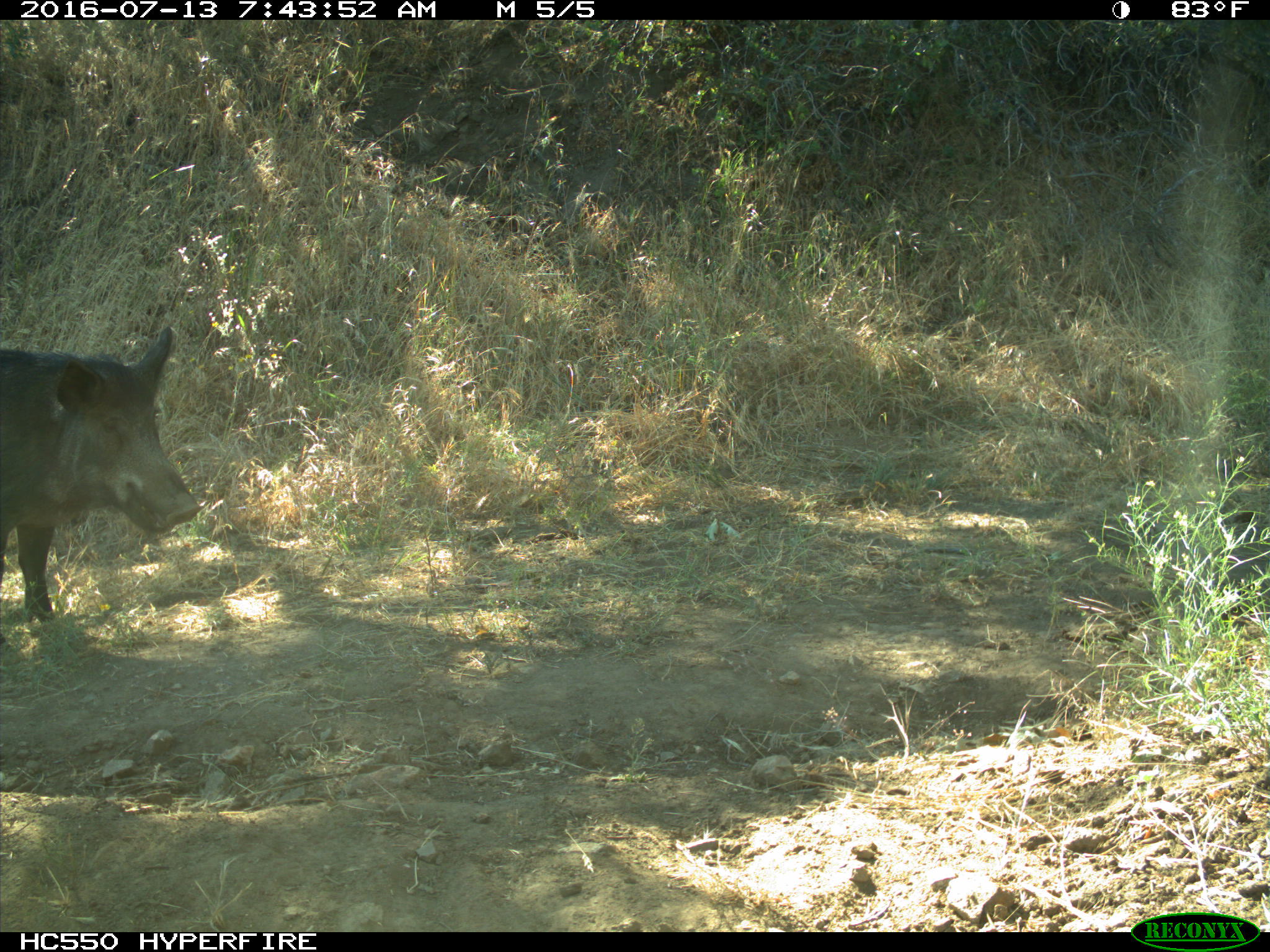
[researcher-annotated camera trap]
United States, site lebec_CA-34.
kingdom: Animalia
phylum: Chordata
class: Mammalia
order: Artiodactyla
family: Suidae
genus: Sus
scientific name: Sus scrofa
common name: wild boar